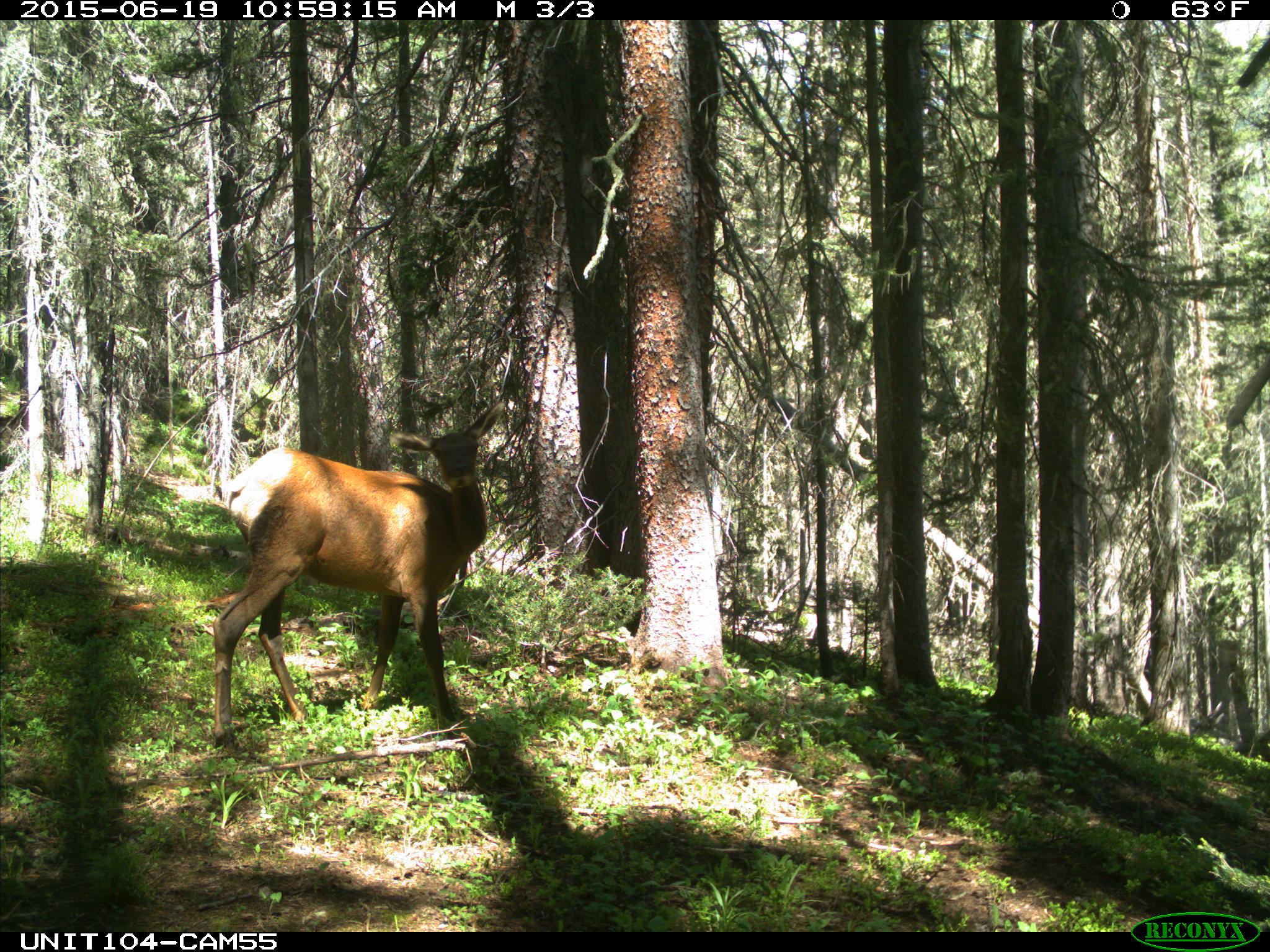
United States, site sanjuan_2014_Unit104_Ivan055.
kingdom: Animalia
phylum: Chordata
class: Mammalia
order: Artiodactyla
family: Cervidae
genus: Cervus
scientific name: Cervus elaphus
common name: red deer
Cervus elaphus (red deer).